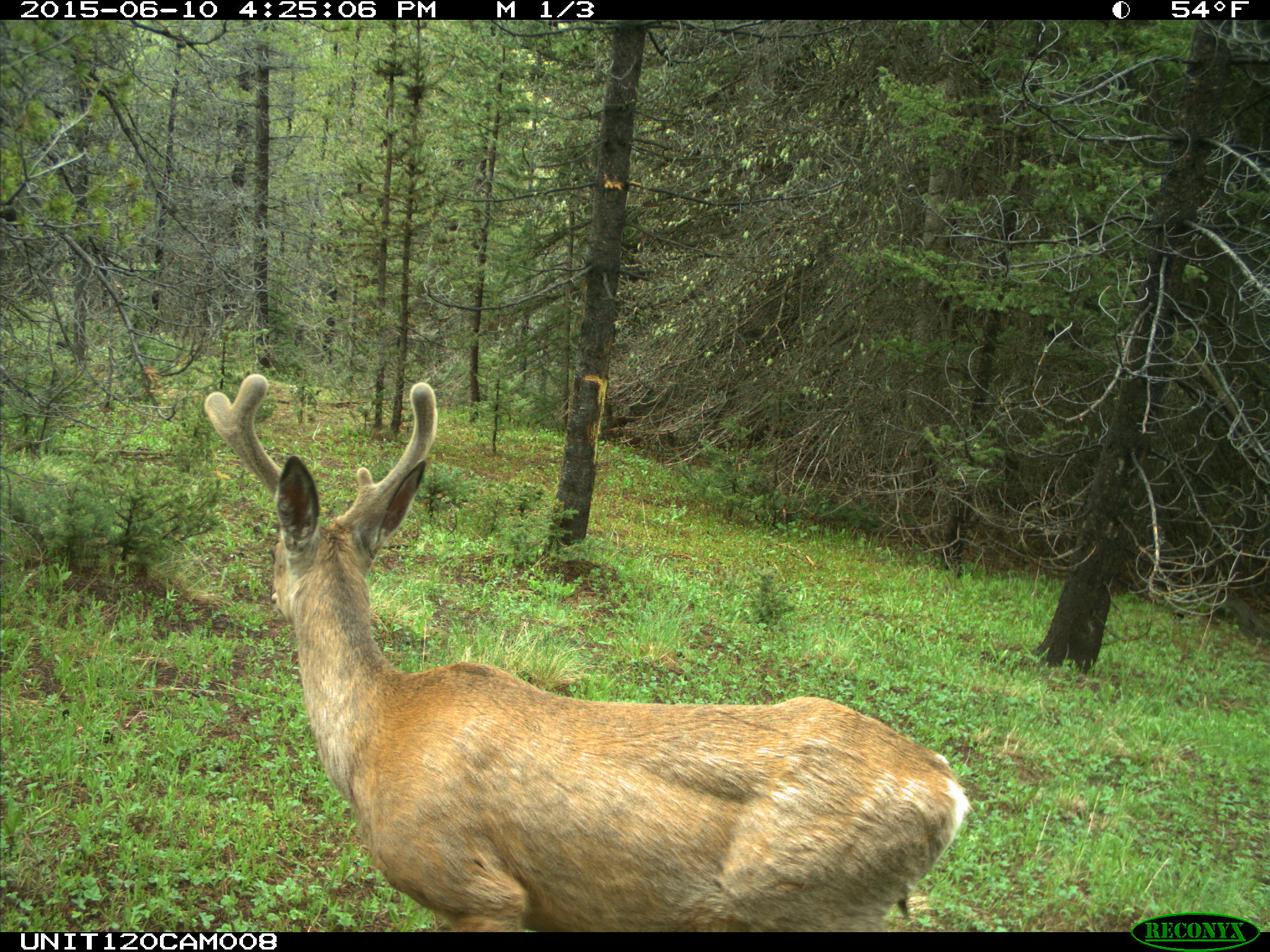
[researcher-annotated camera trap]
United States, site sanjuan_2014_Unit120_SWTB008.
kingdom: Animalia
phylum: Chordata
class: Mammalia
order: Artiodactyla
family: Cervidae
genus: Odocoileus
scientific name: Odocoileus hemionus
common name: mule deer